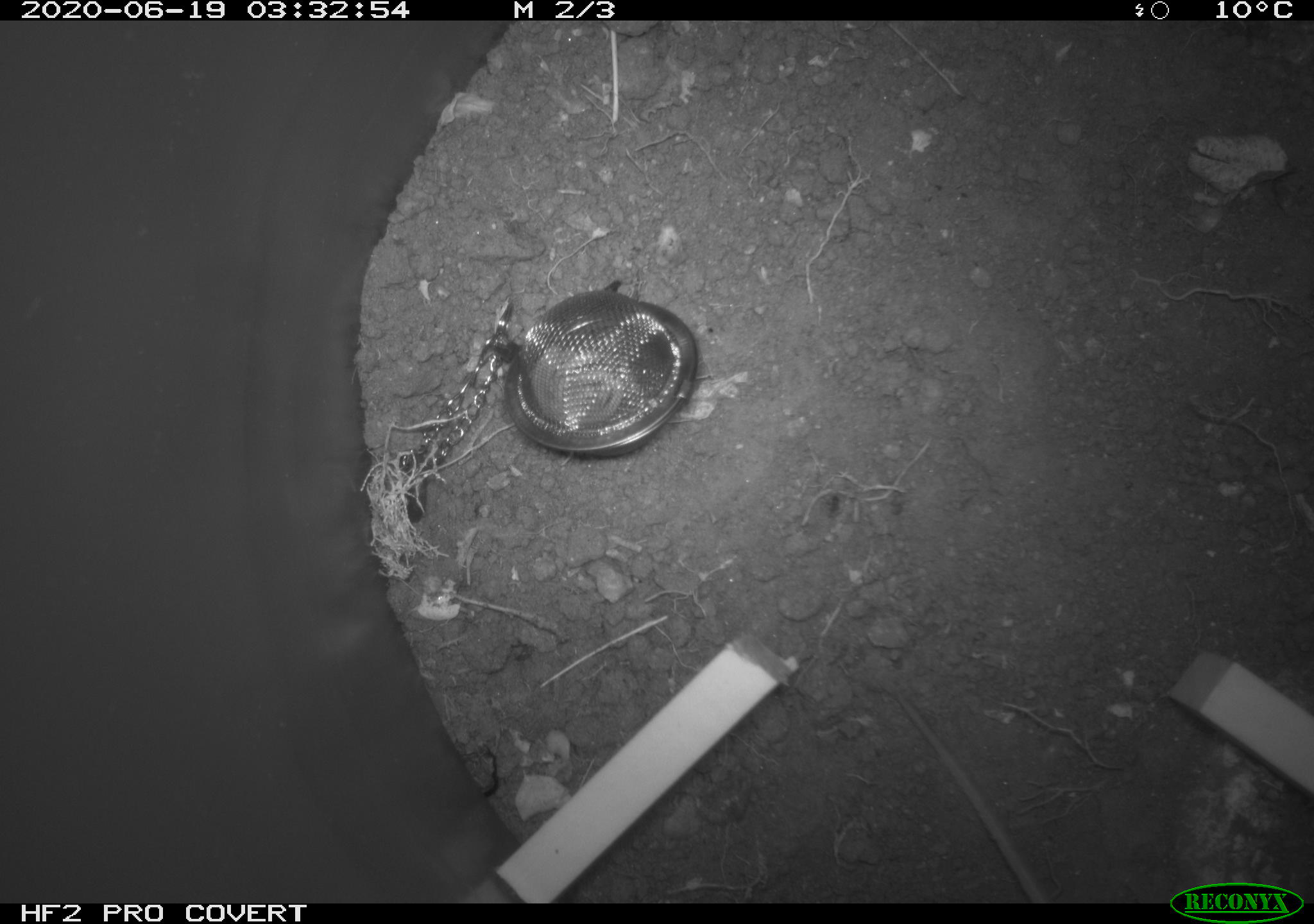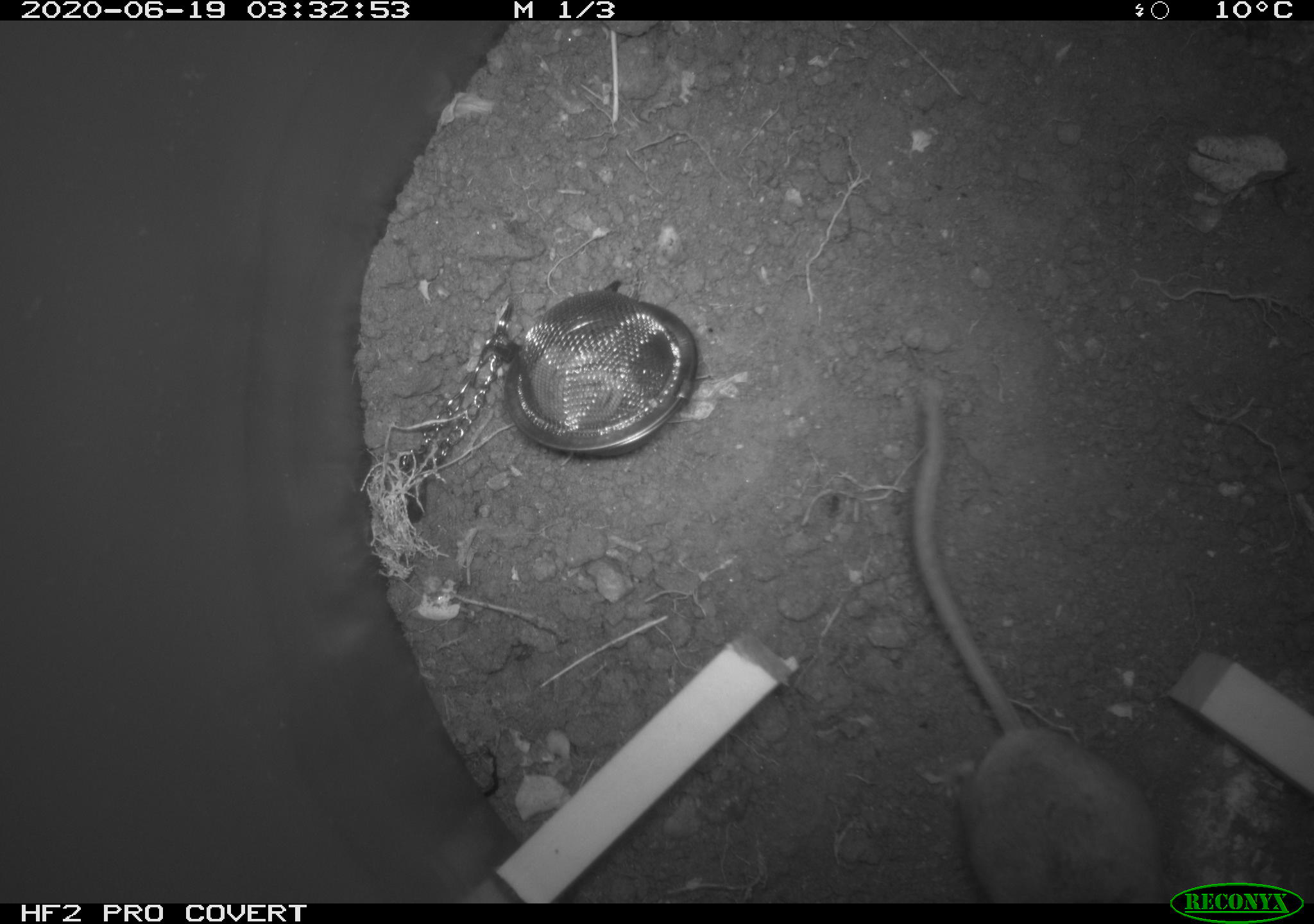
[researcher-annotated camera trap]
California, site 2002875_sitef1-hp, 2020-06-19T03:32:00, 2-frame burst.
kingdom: Animalia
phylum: Chordata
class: Mammalia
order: Rodentia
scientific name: Rodentia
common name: mouse species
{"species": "mouse species (Rodentia)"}